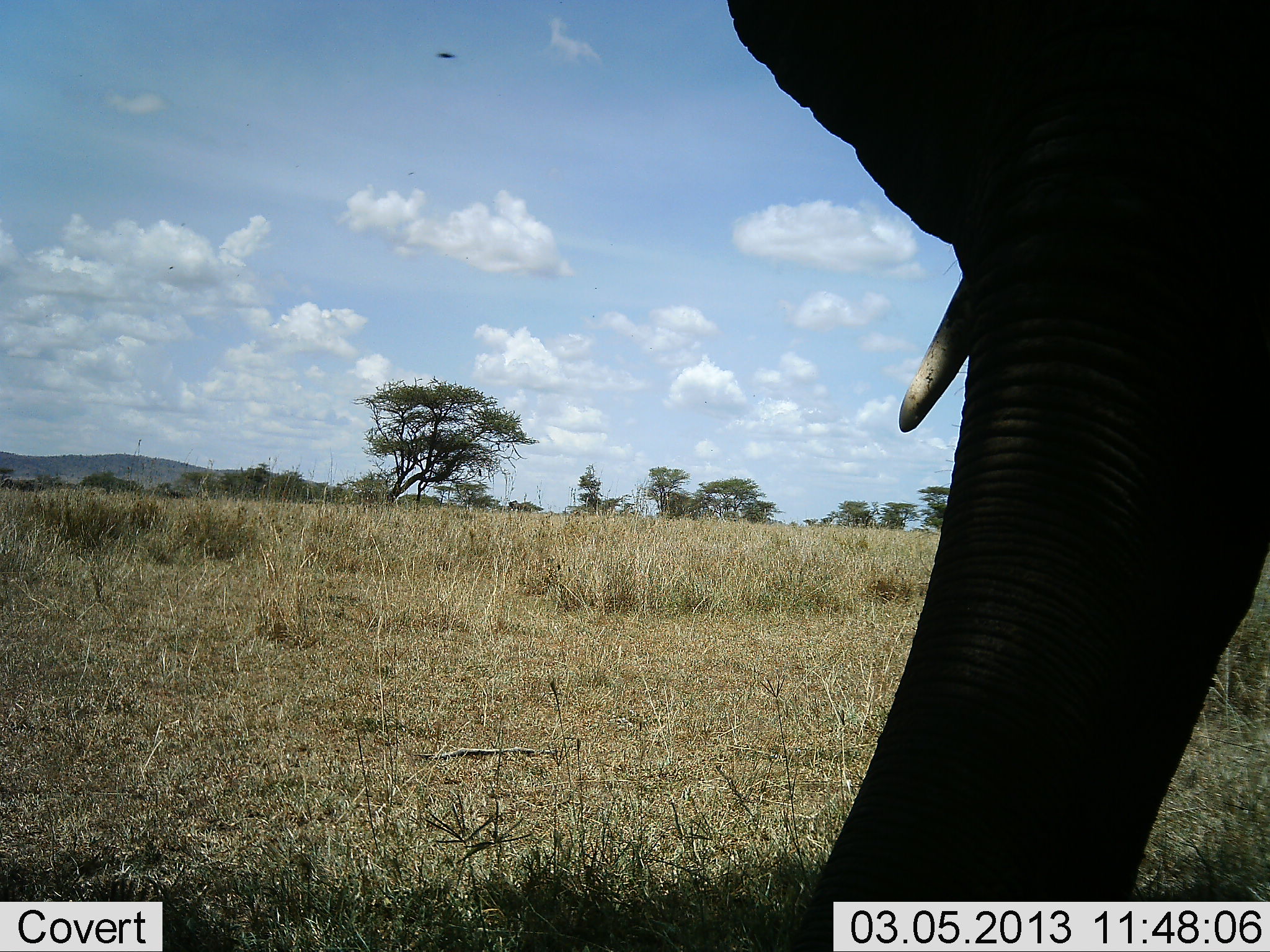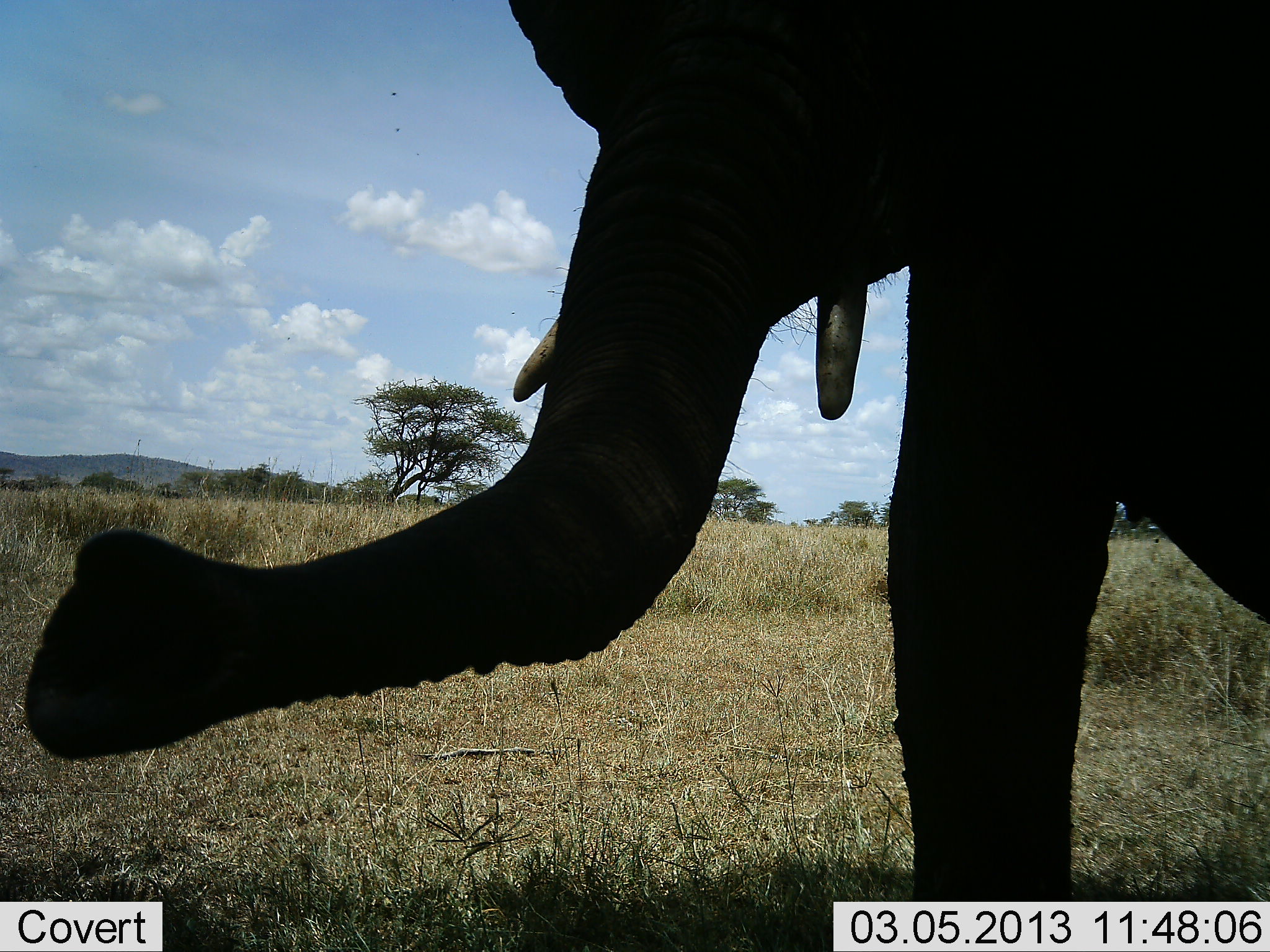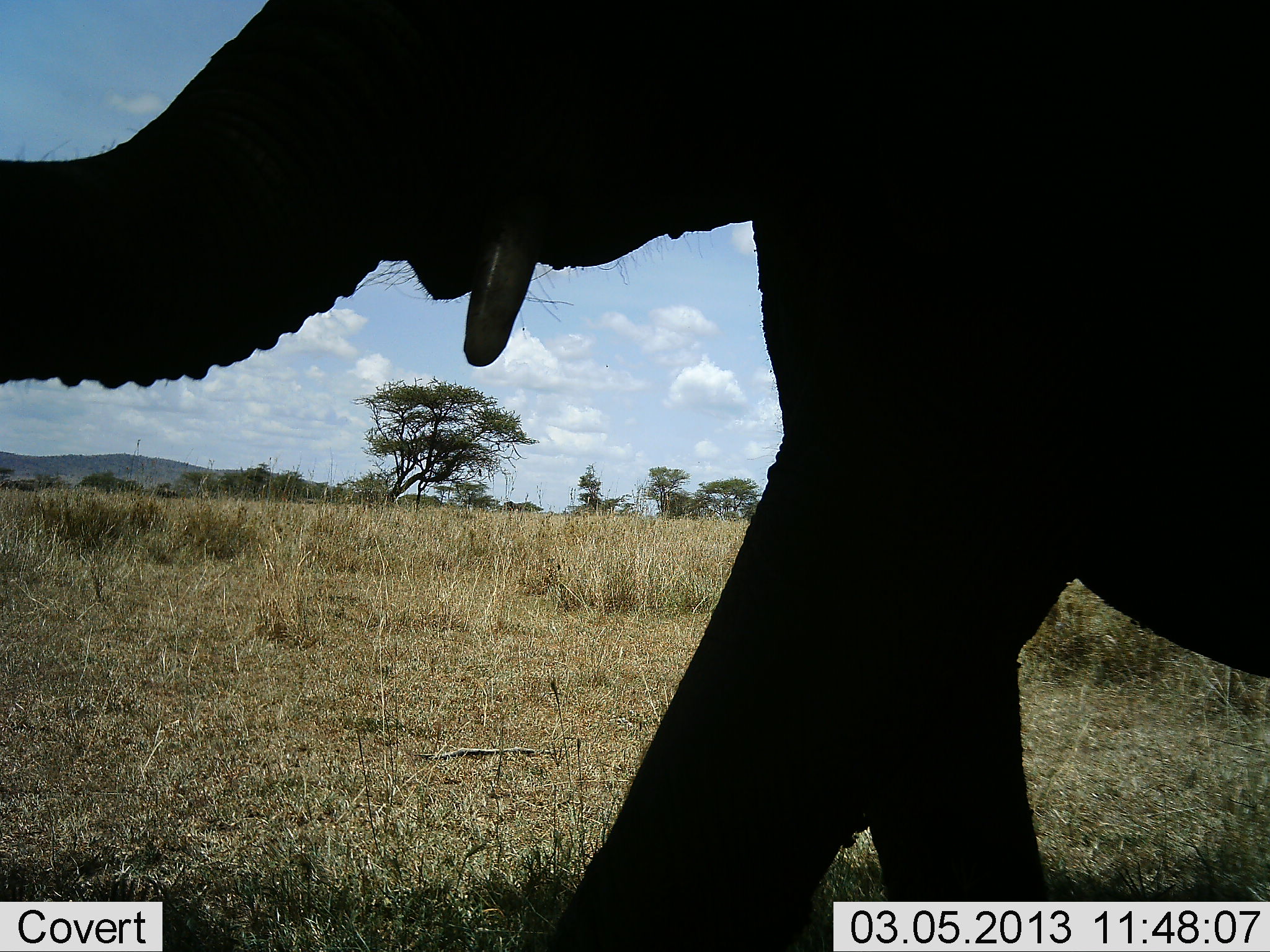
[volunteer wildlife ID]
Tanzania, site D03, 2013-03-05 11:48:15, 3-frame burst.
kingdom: Animalia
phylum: Chordata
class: Mammalia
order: Proboscidea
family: Elephantidae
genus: Loxodonta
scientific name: Loxodonta africana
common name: african bush elephant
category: elephant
Elephant (african bush elephant) (Loxodonta africana), count 1. Behavior (volunteer vote fractions): standing 11%, resting 0%, moving 89%, interacting 5%. Young present (vote fraction): 0%. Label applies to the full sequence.